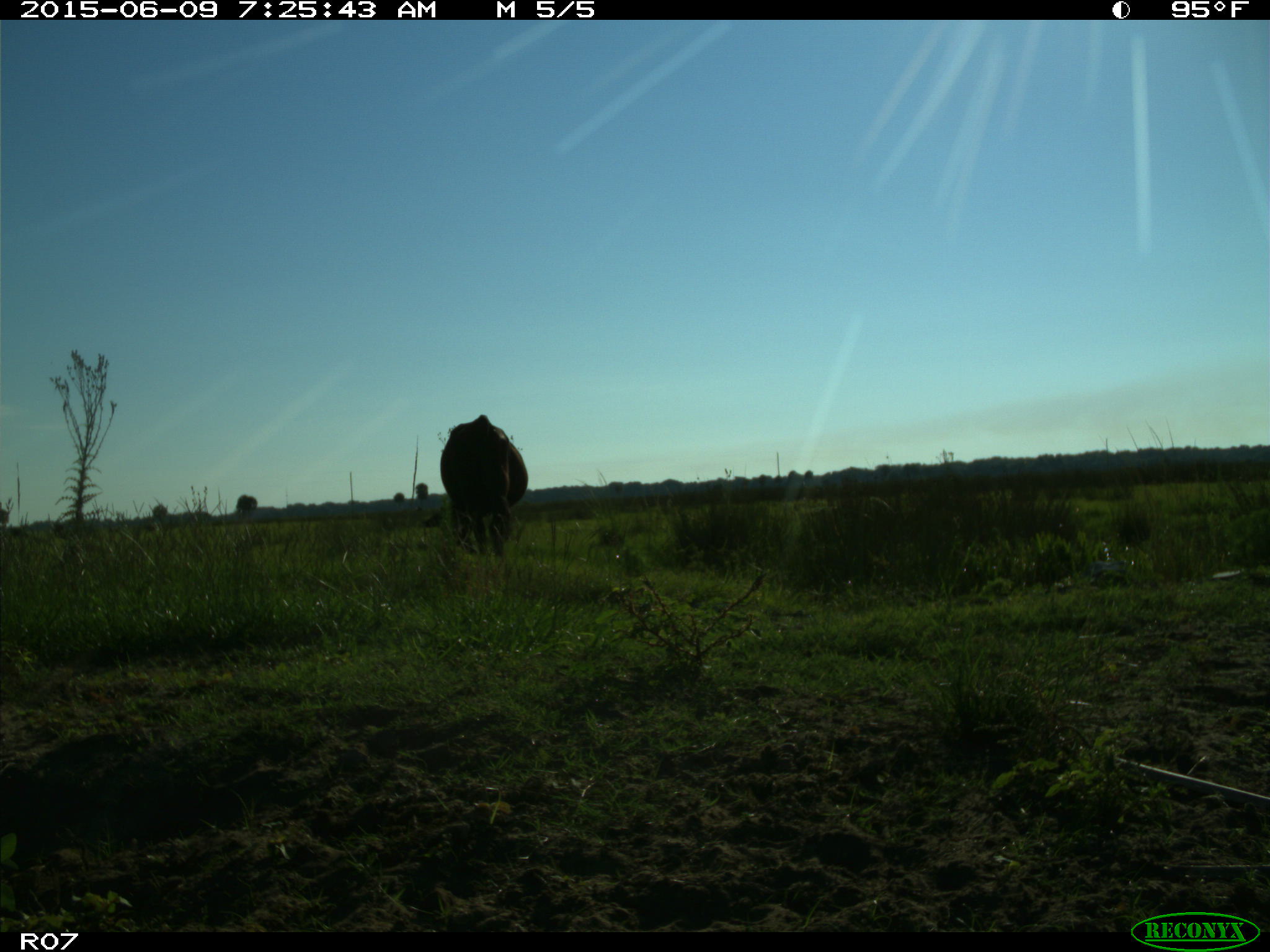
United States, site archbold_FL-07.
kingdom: Animalia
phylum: Chordata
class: Mammalia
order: Artiodactyla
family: Bovidae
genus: Bos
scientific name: Bos taurus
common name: domestic cow